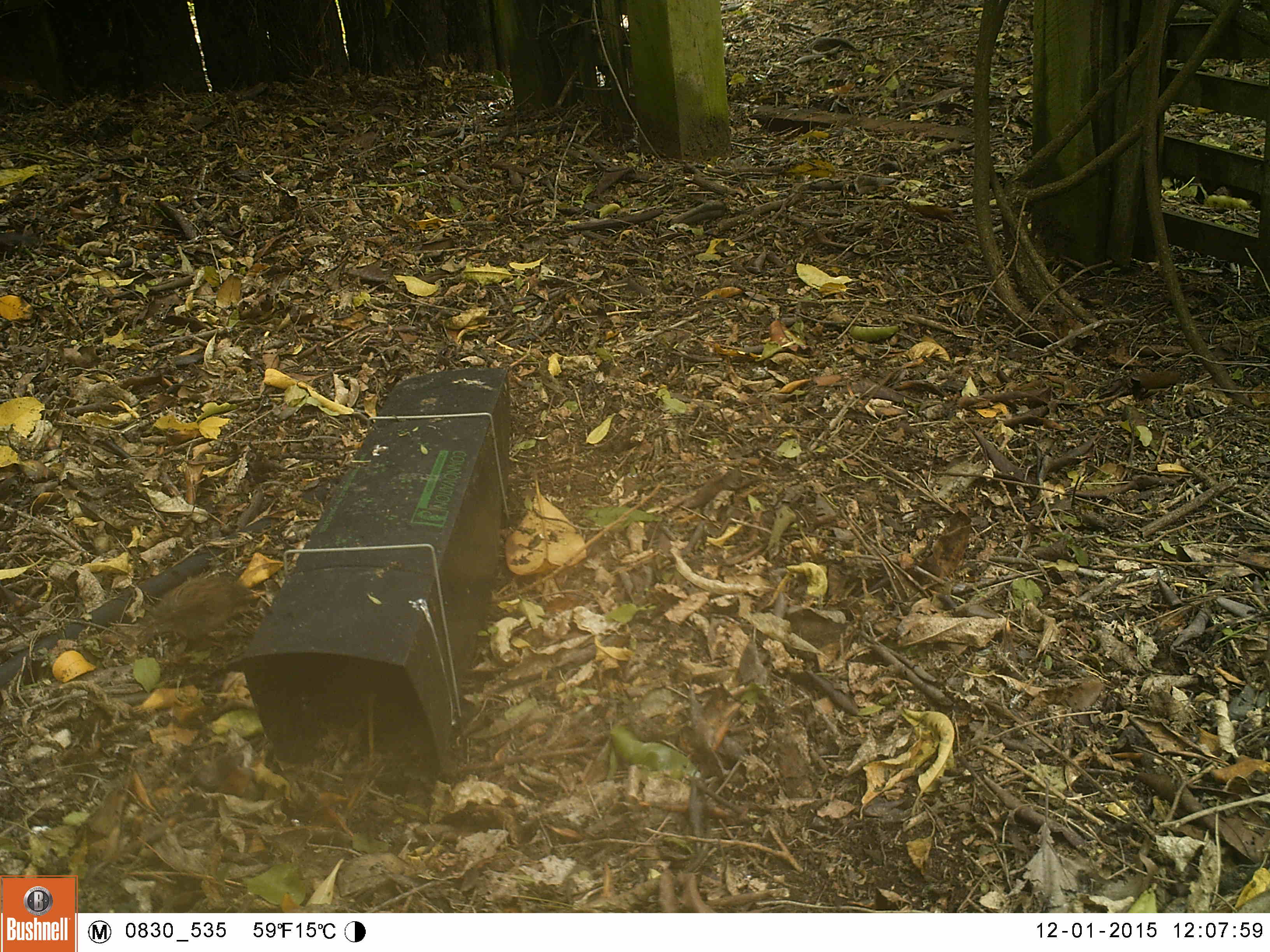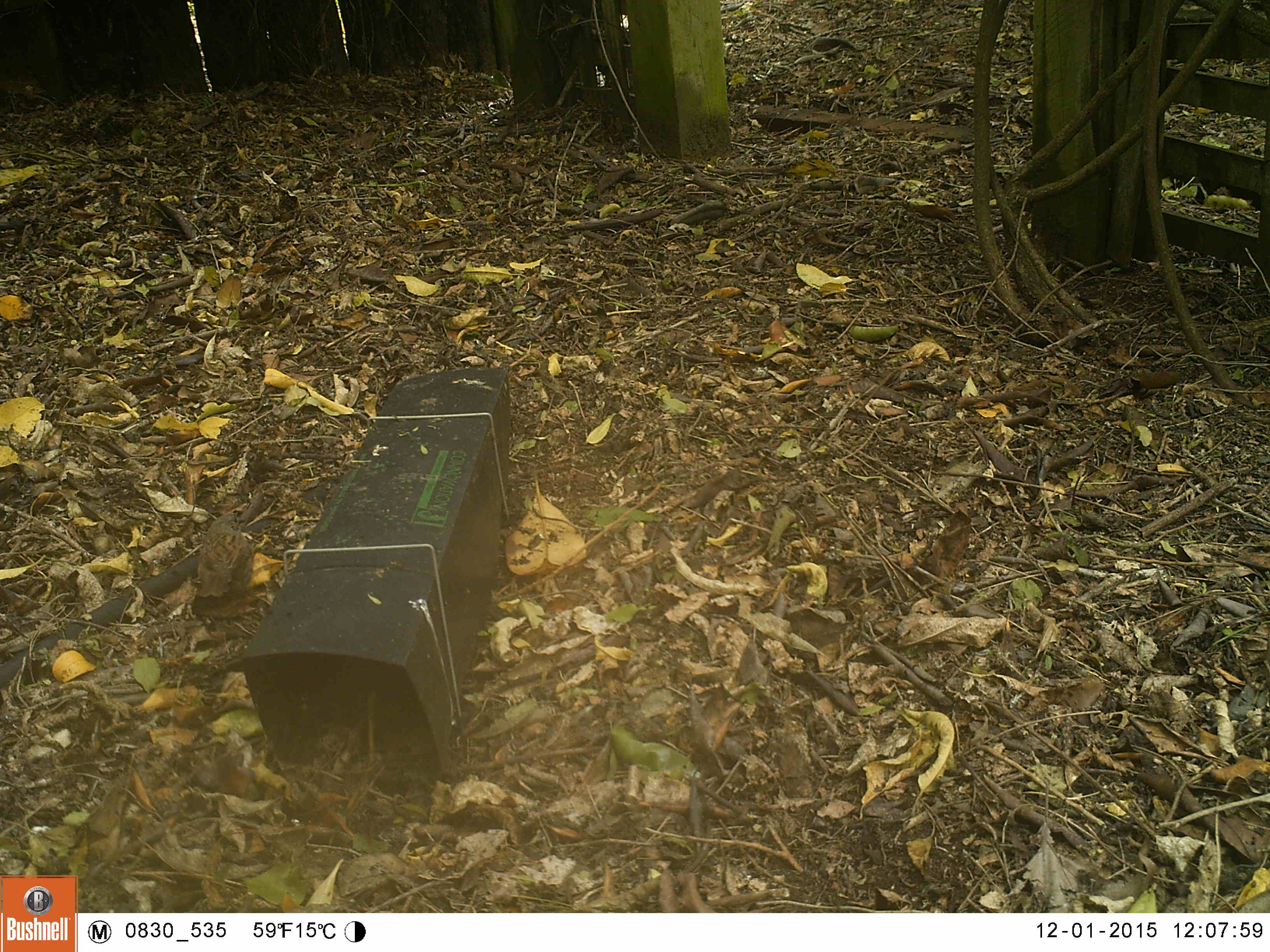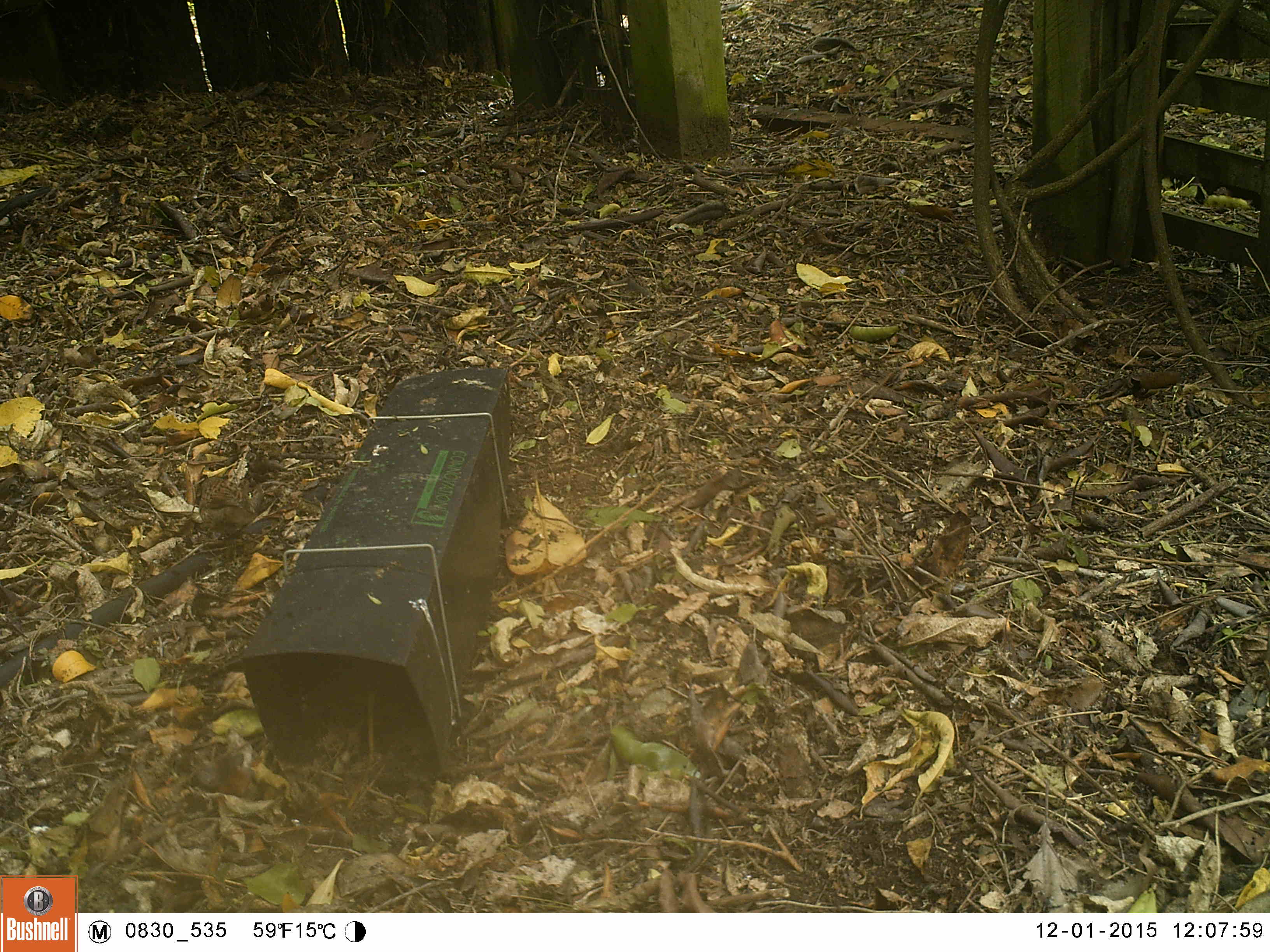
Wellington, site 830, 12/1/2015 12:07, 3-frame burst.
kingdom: Animalia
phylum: Chordata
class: Aves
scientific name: Aves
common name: bird